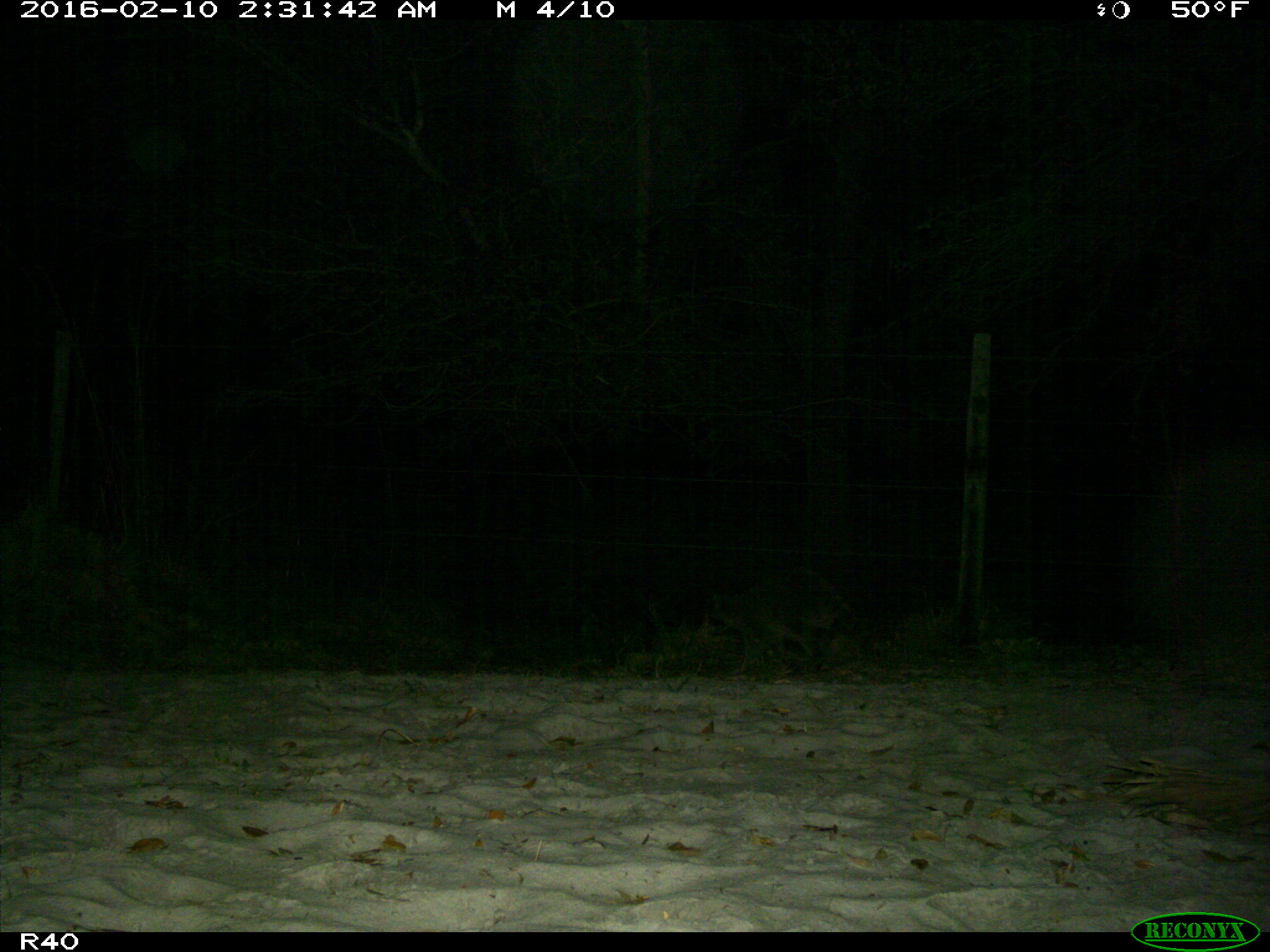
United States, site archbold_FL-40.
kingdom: Animalia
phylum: Chordata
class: Mammalia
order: Carnivora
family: Procyonidae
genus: Procyon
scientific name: Procyon lotor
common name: common raccoon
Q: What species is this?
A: Procyon lotor (common raccoon).